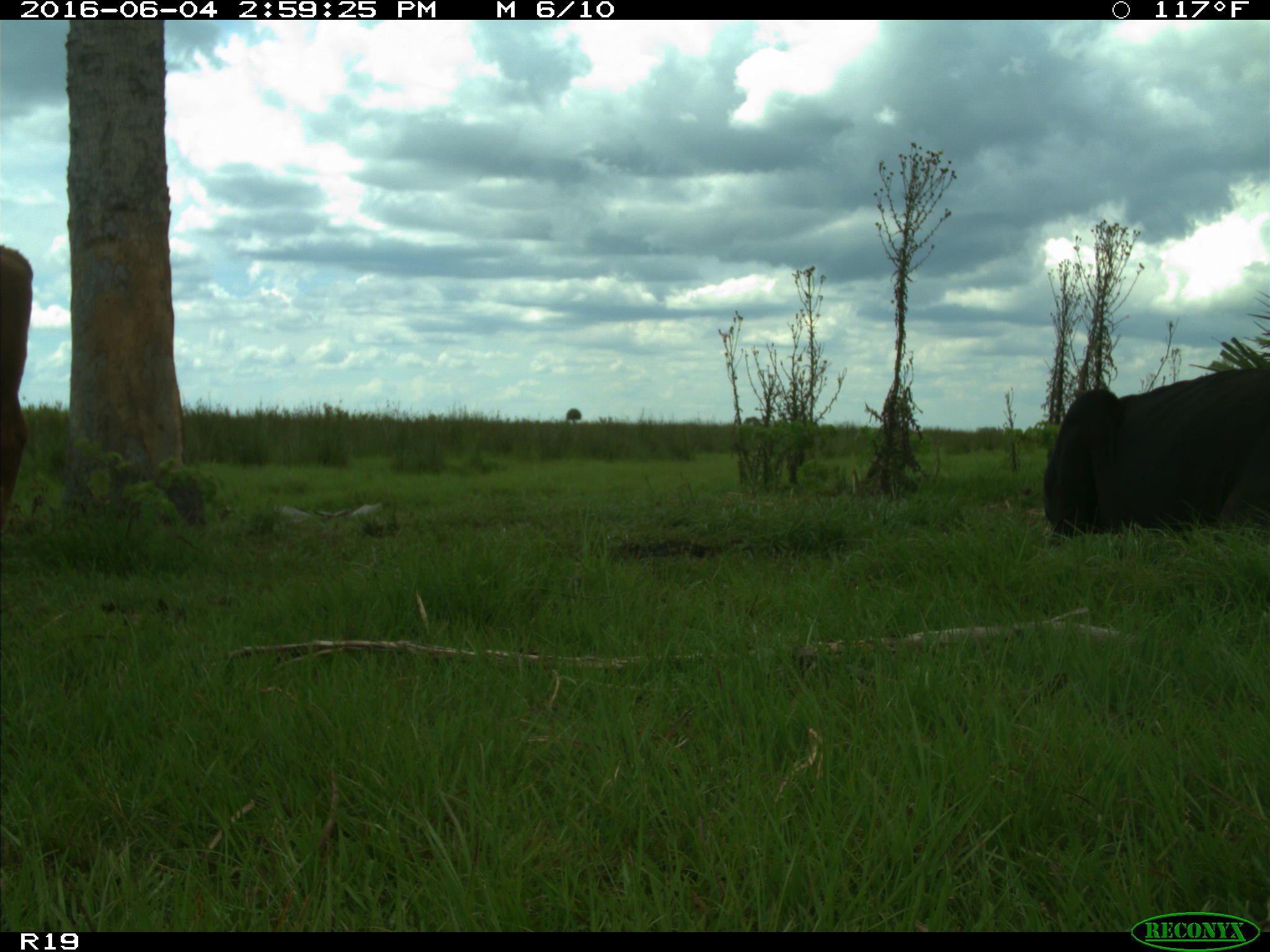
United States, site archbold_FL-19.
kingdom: Animalia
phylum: Chordata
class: Mammalia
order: Artiodactyla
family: Bovidae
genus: Bos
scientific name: Bos taurus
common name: domestic cow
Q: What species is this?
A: Bos taurus (domestic cow).